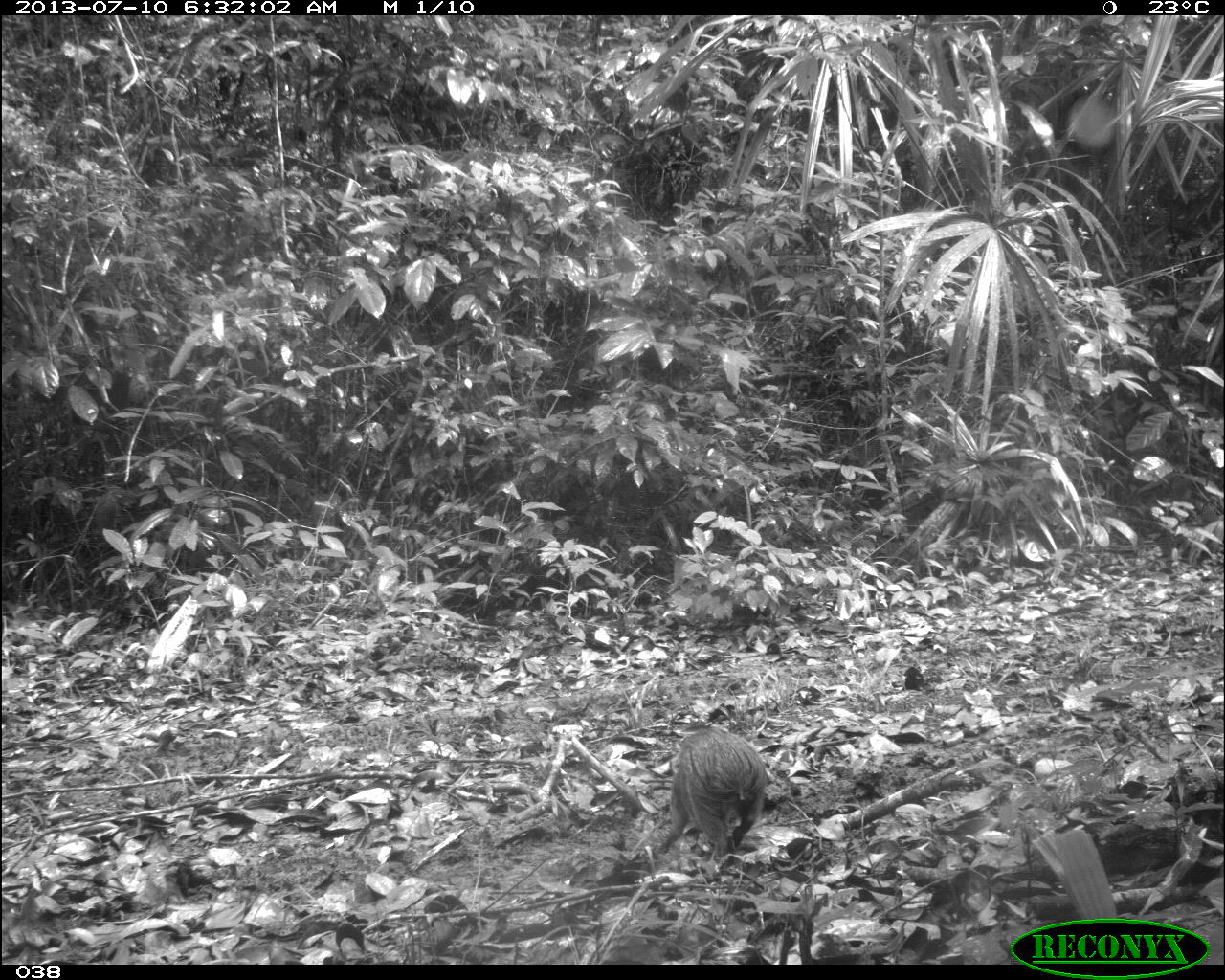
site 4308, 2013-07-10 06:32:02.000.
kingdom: Animalia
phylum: Chordata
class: Mammalia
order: Rodentia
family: Dasyproctidae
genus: Dasyprocta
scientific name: Dasyprocta punctata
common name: central american agouti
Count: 1.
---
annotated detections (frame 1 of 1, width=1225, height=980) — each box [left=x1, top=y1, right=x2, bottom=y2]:
dasyprocta punctata: [left=657, top=726, right=768, bottom=861]